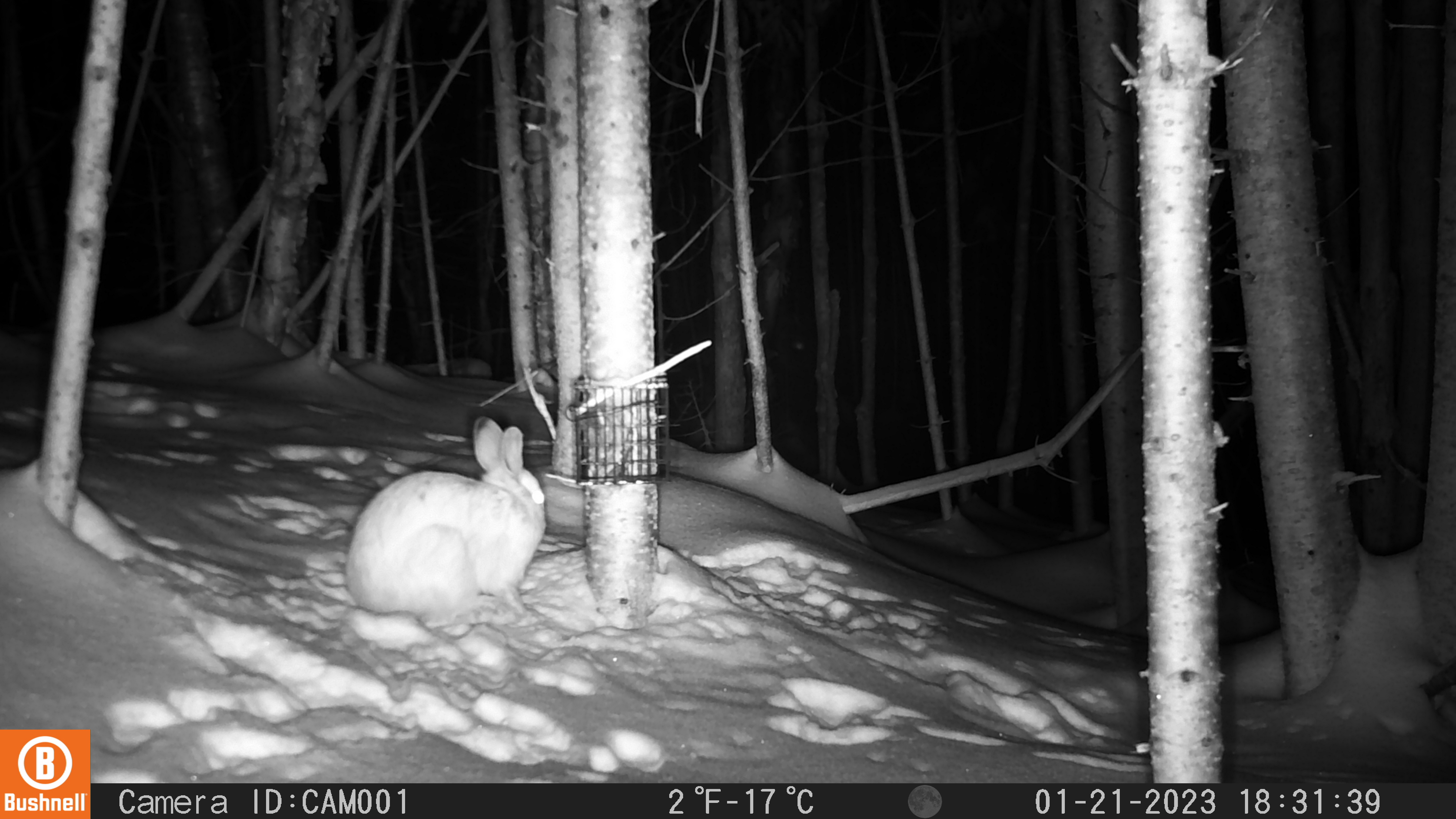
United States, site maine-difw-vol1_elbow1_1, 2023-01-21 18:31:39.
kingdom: Animalia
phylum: Chordata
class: Mammalia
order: Lagomorpha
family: Leporidae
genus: Lepus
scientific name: Lepus americanus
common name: snowshoe hare